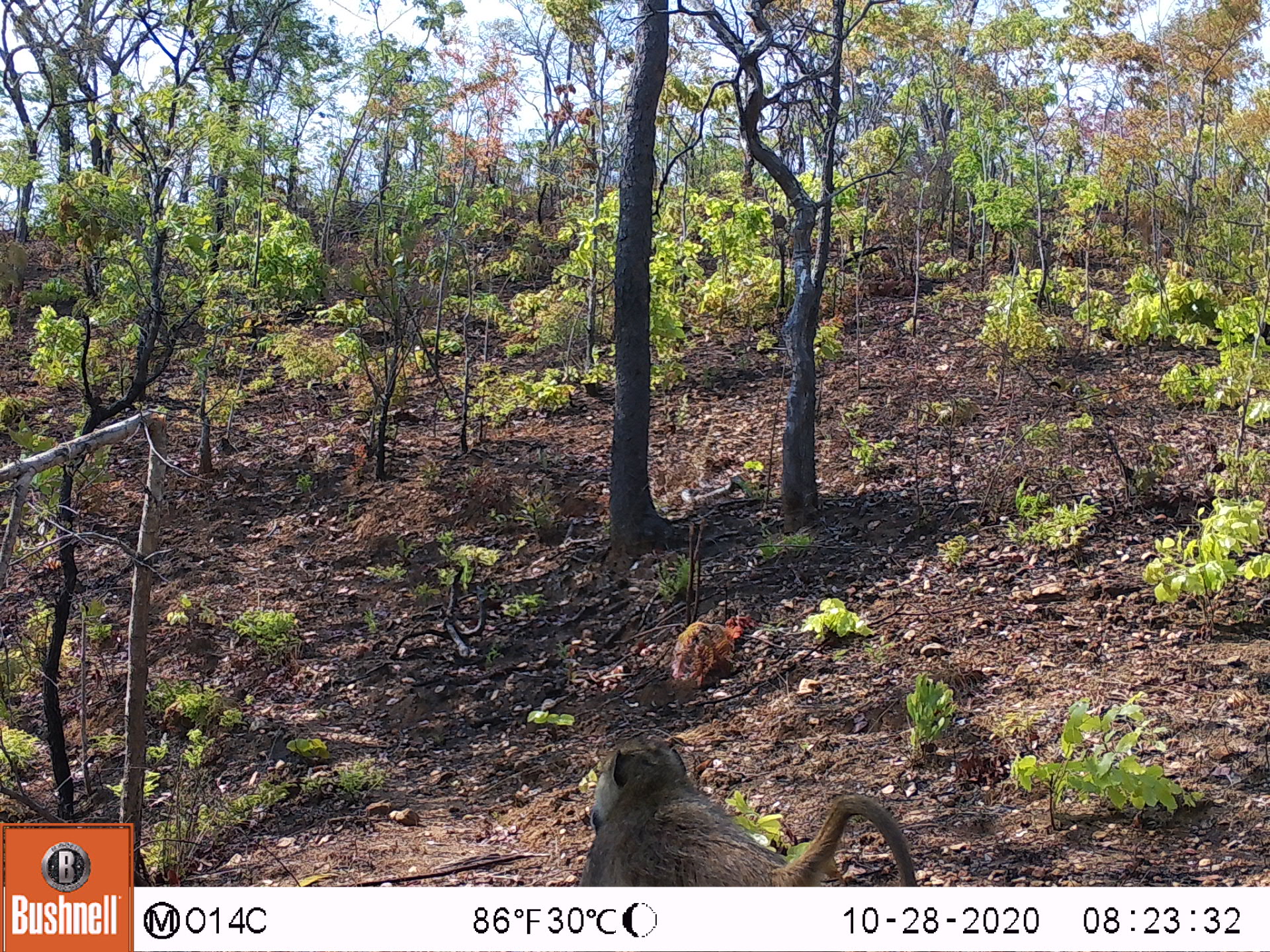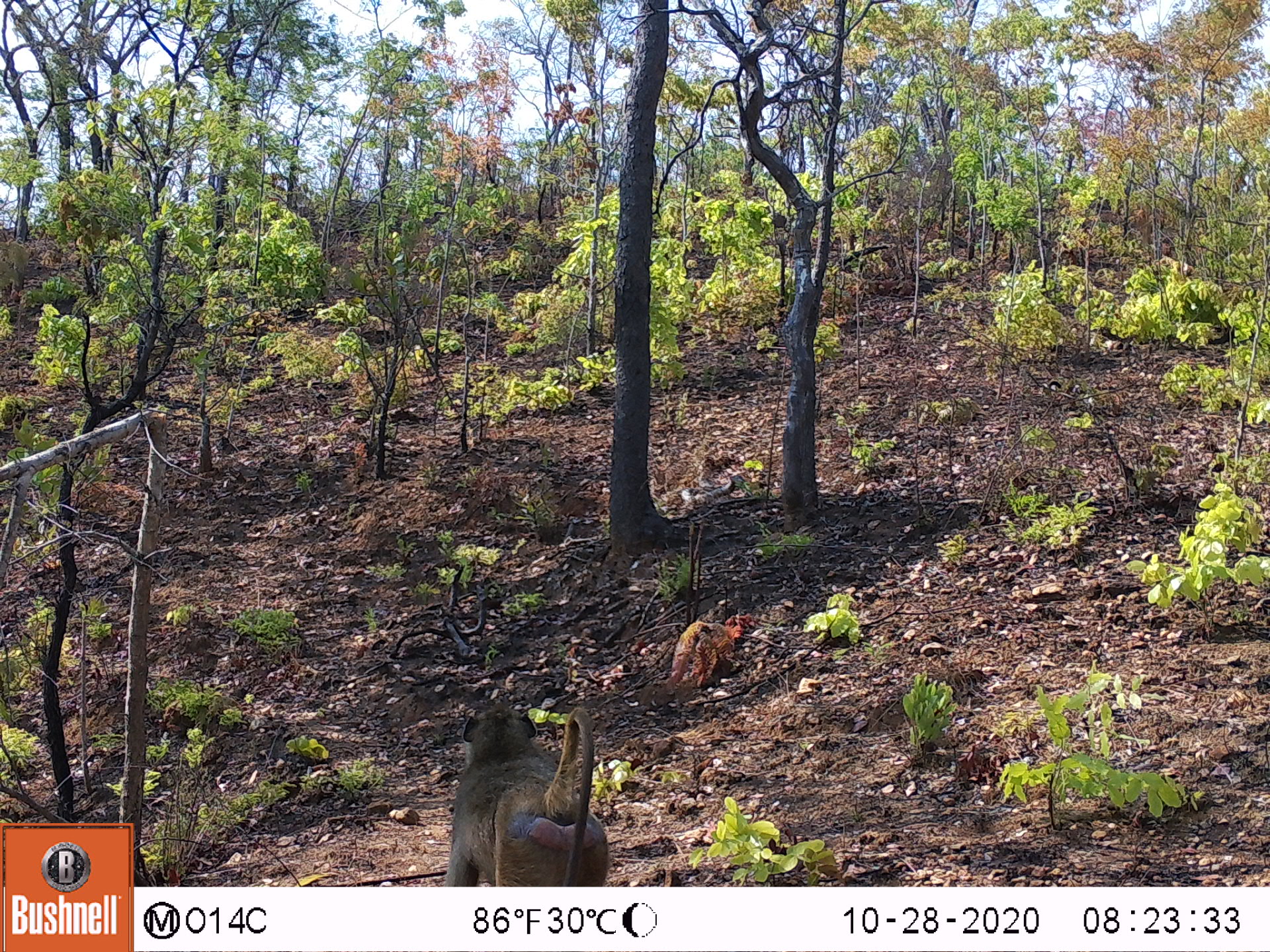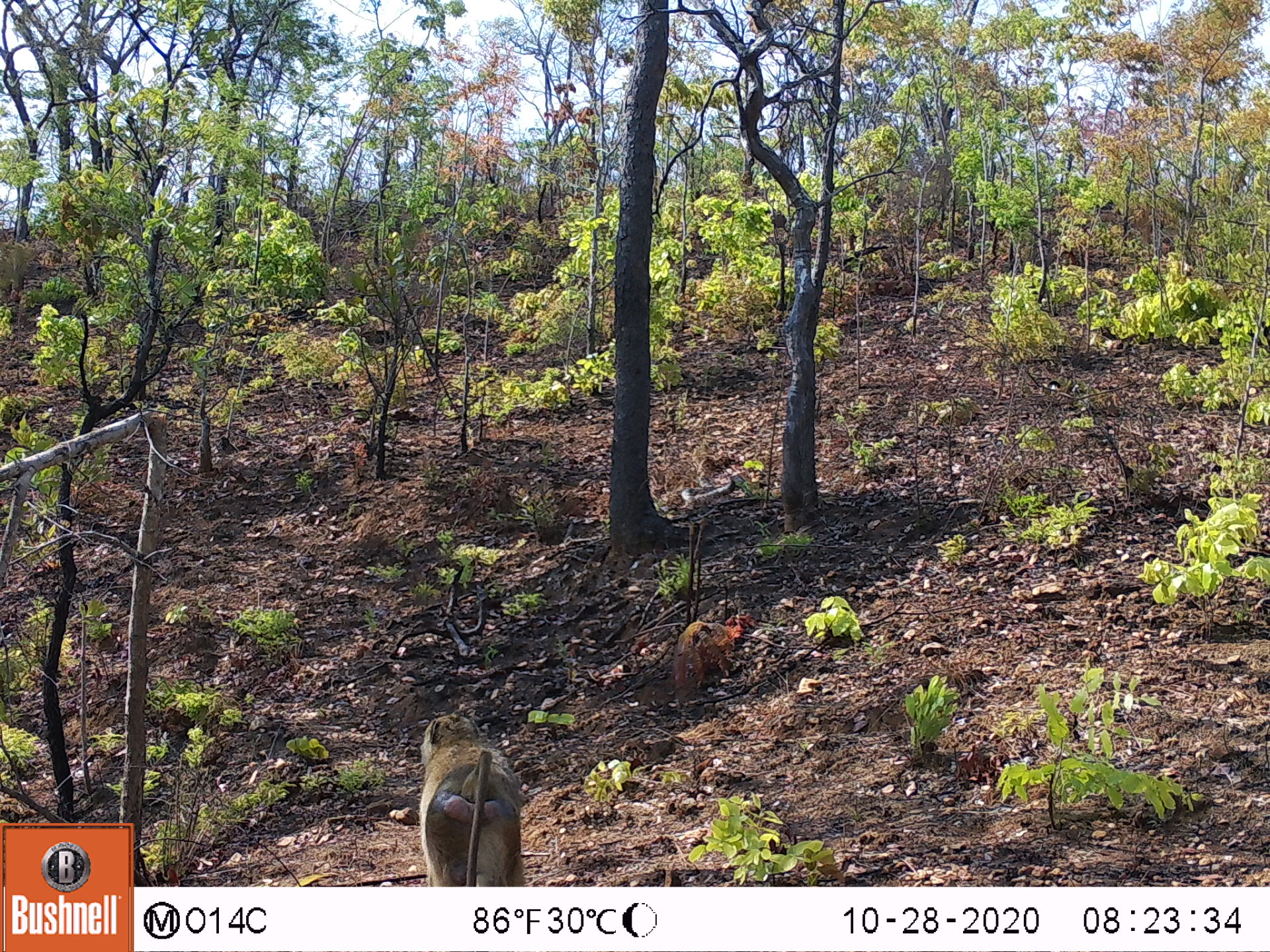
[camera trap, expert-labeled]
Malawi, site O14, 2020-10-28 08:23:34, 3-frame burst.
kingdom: Animalia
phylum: Chordata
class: Mammalia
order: Primates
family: Cercopithecidae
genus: Papio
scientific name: Papio cynocephalus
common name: yellow baboon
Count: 1.